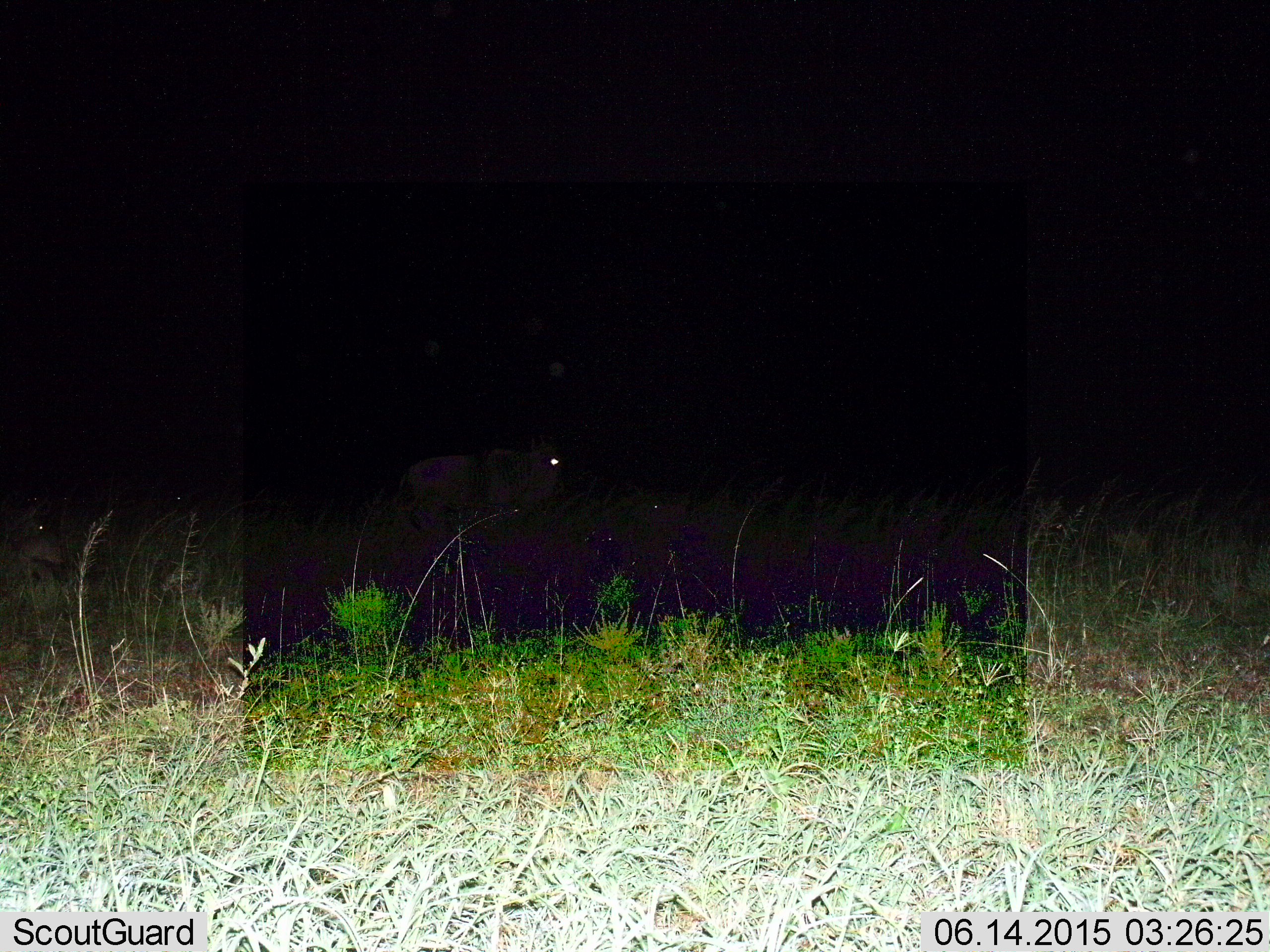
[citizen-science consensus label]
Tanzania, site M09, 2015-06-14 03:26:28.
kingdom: Animalia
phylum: Chordata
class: Mammalia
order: Artiodactyla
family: Bovidae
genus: Connochaetes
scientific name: Connochaetes taurinus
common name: blue wildebeest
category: wildebeest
Wildebeest (blue wildebeest) (Connochaetes taurinus), count 1. Behavior (volunteer vote fractions): standing 30%, resting 20%, moving 70%, interacting 0%. Young present (vote fraction): 0%. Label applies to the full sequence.